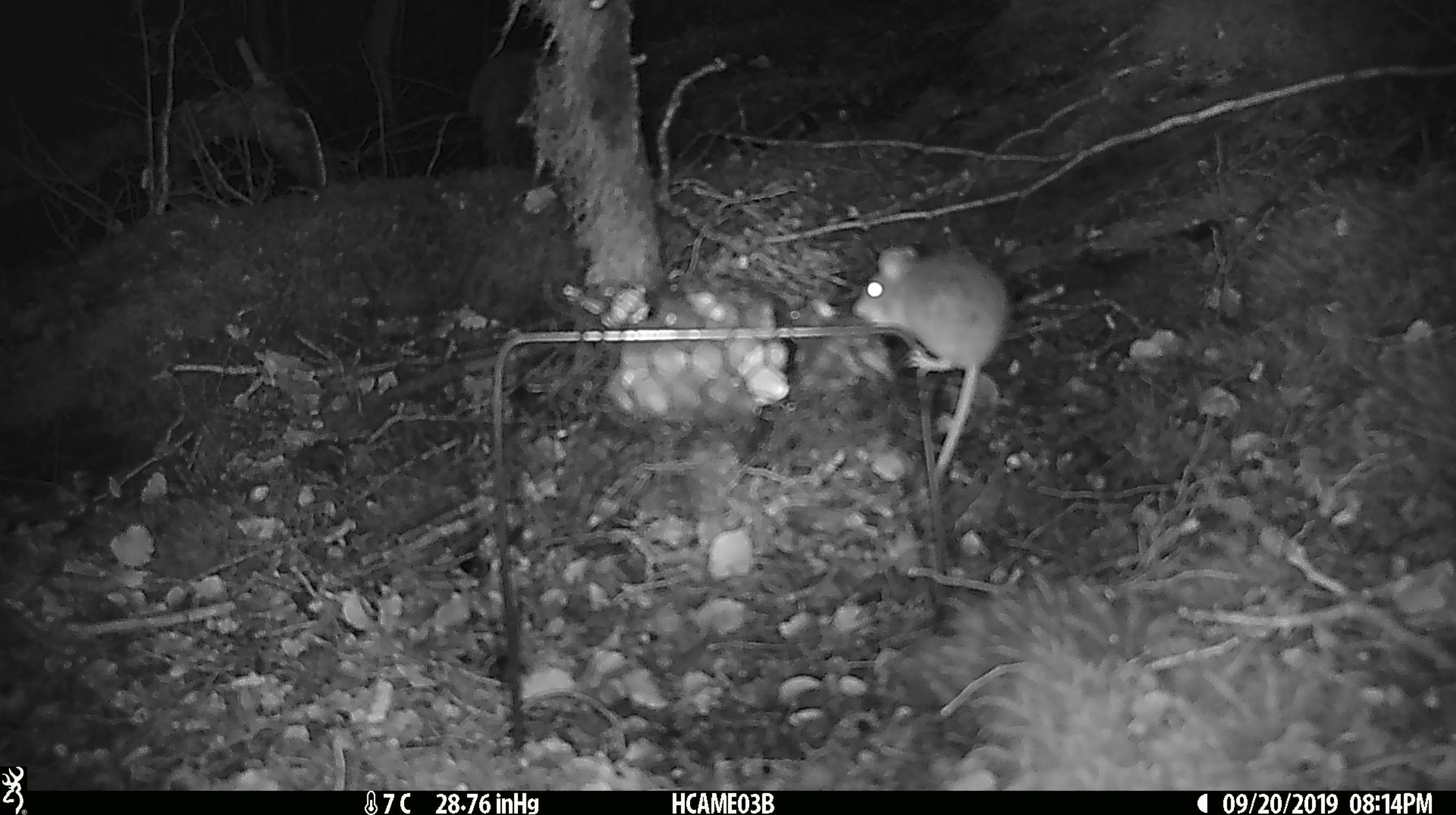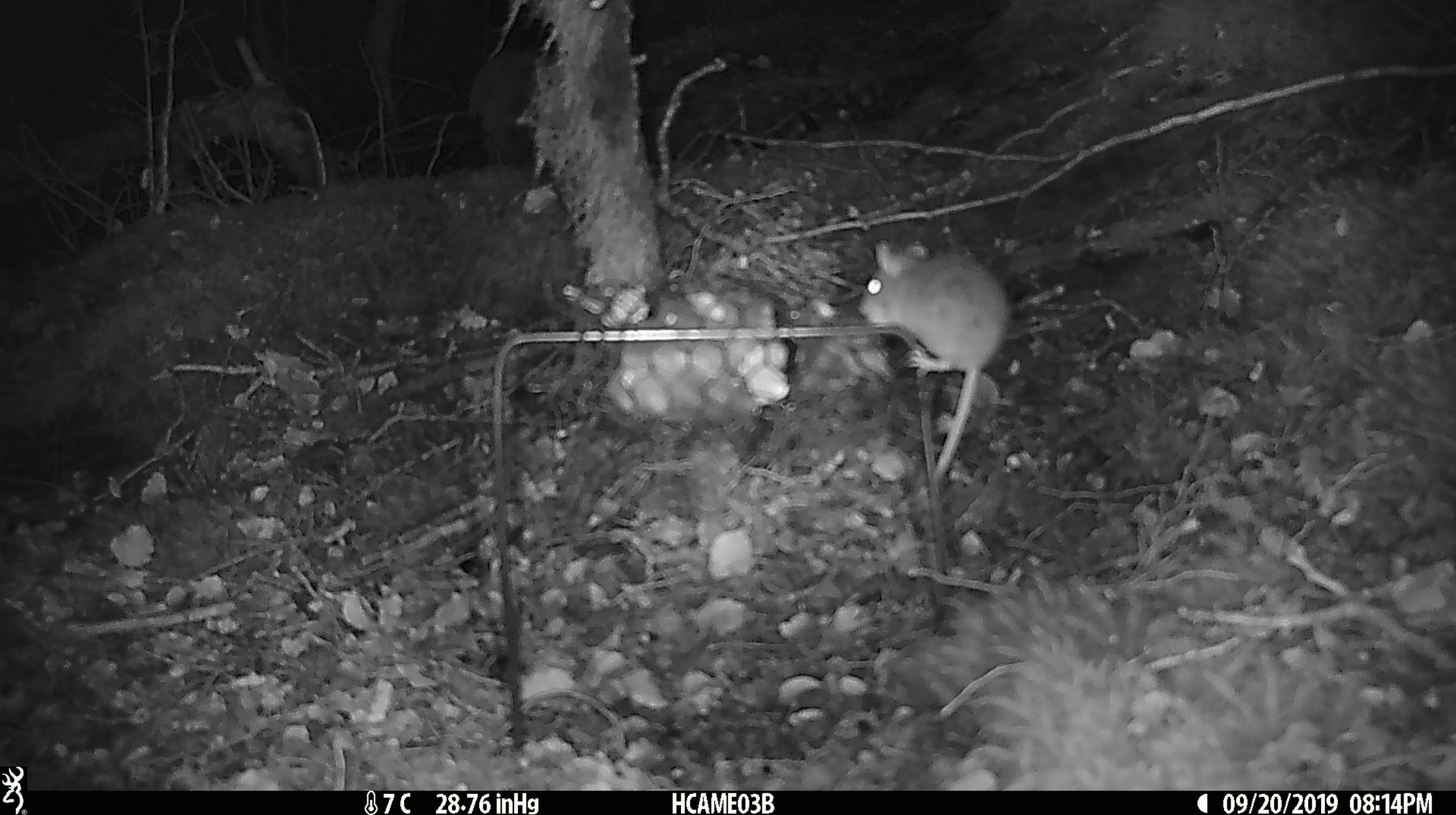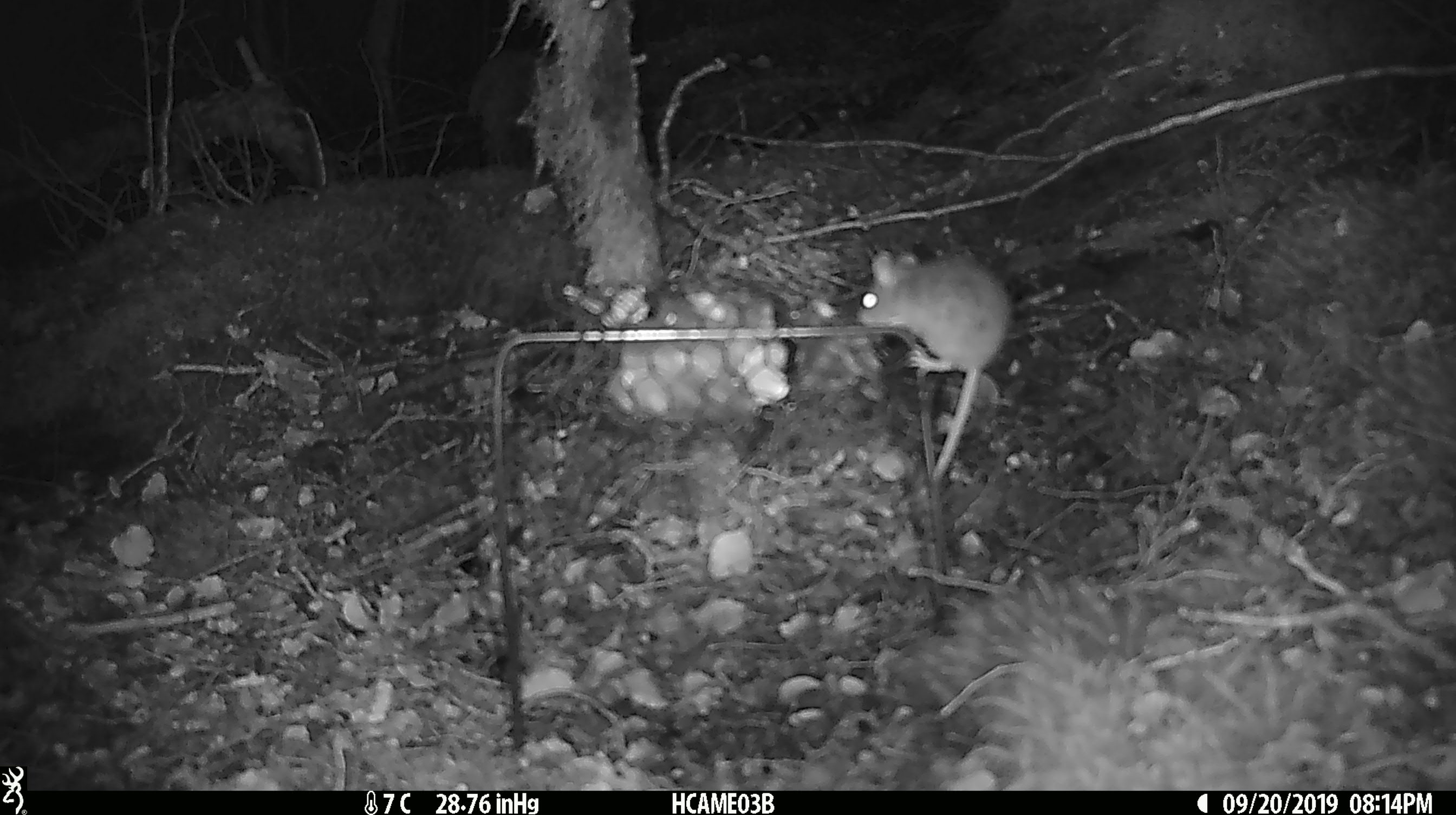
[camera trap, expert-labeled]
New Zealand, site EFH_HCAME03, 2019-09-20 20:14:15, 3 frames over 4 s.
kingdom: Animalia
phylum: Chordata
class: Mammalia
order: Rodentia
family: Muridae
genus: Mus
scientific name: Mus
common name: mouse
Mouse (Mus).